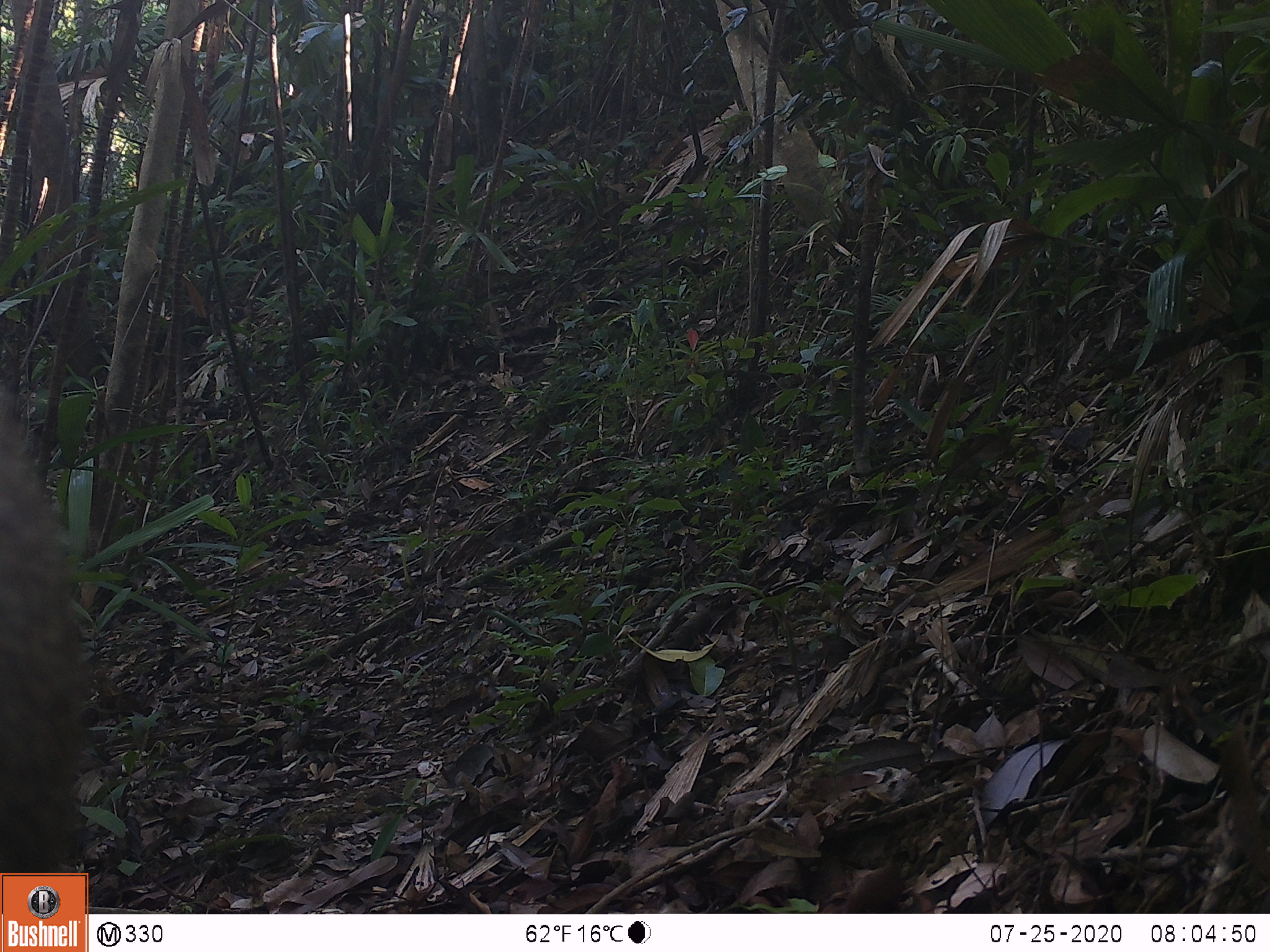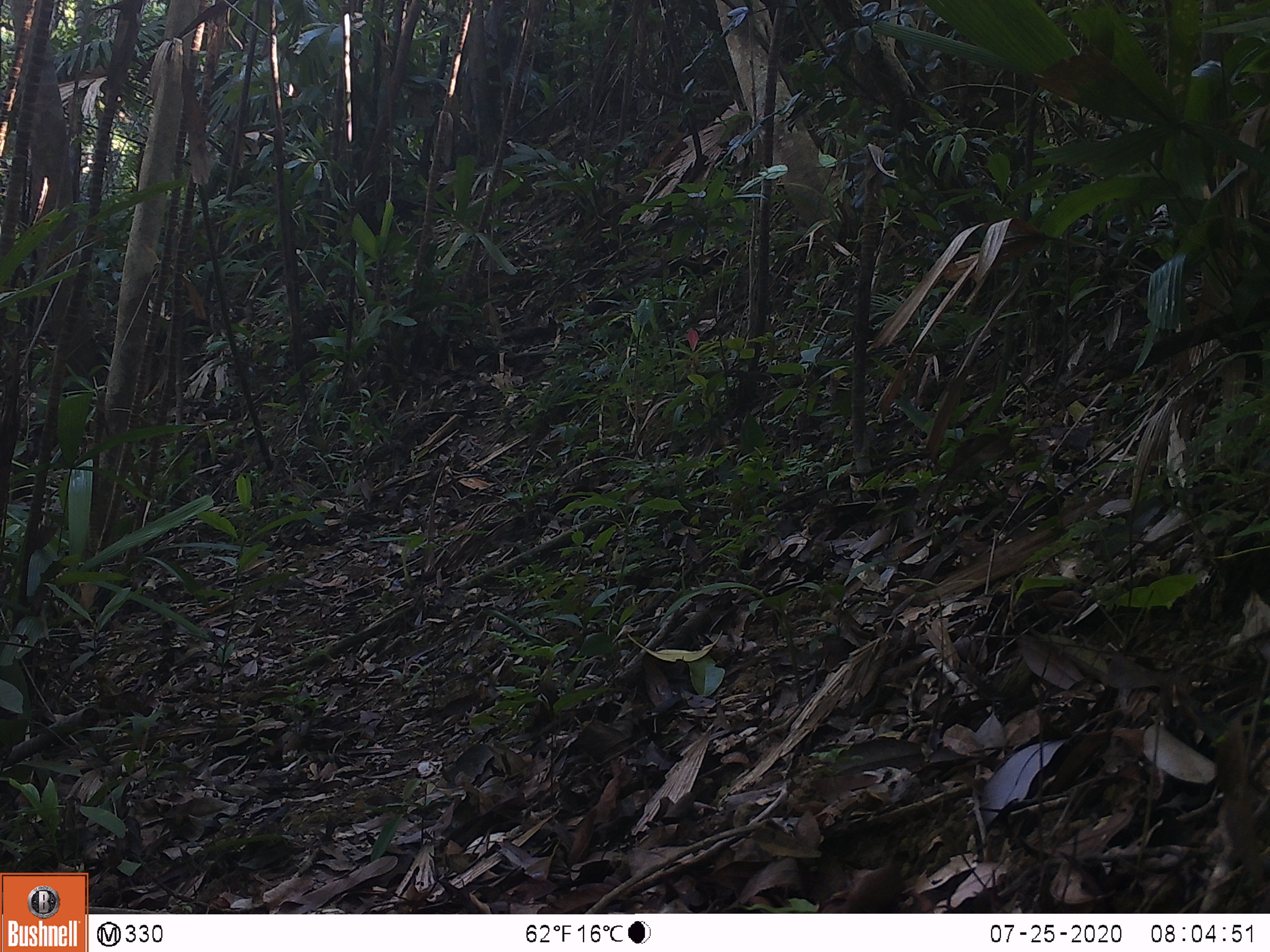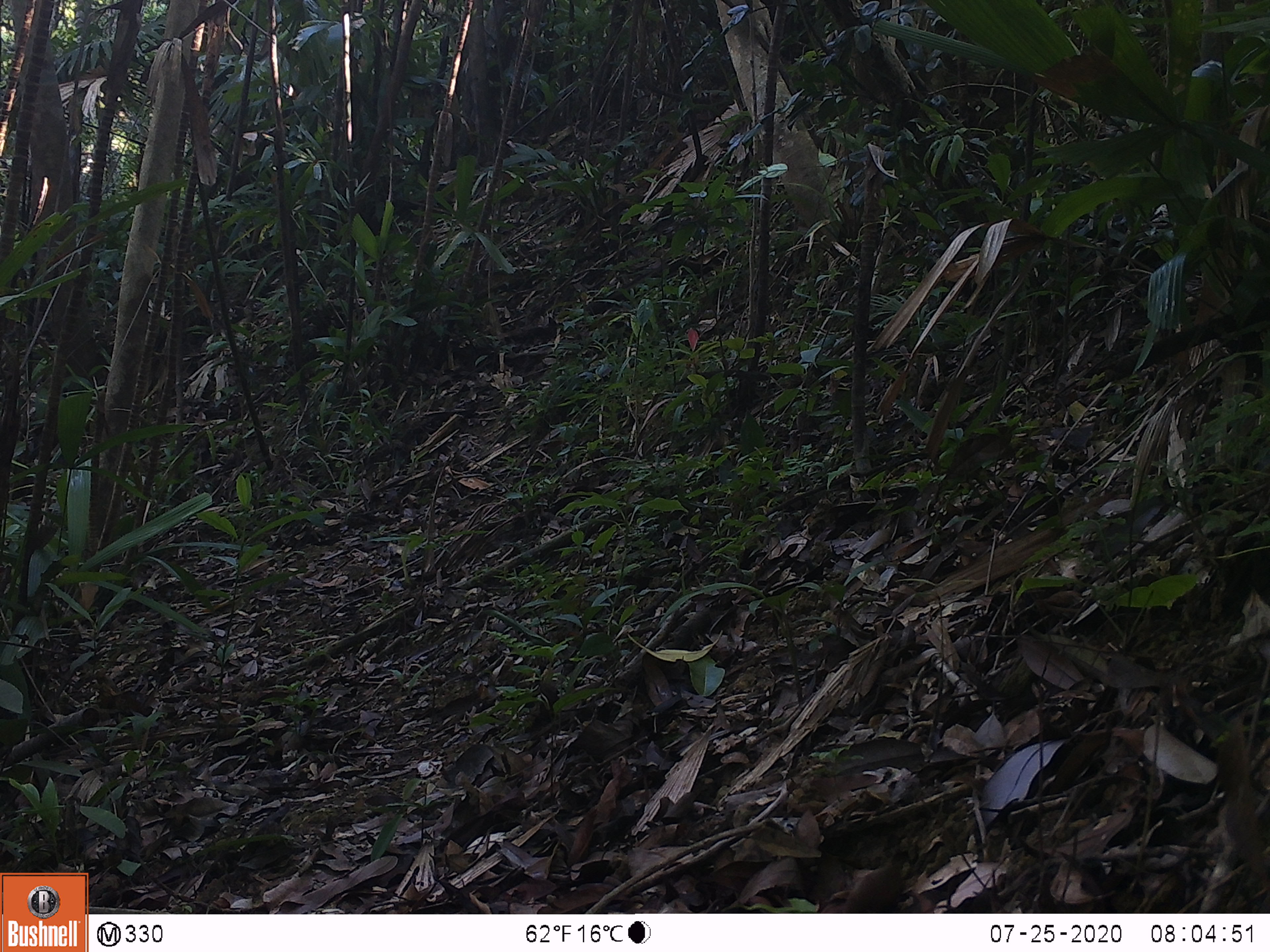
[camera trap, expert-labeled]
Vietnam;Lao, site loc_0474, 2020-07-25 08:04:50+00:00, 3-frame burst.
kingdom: Animalia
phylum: Chordata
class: Mammalia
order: Primates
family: Cercopithecidae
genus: Macaca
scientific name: Macaca nemestrina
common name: pig-tailed macaque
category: pig tailed macaque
Pig tailed macaque (pig-tailed macaque) (Macaca nemestrina). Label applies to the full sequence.